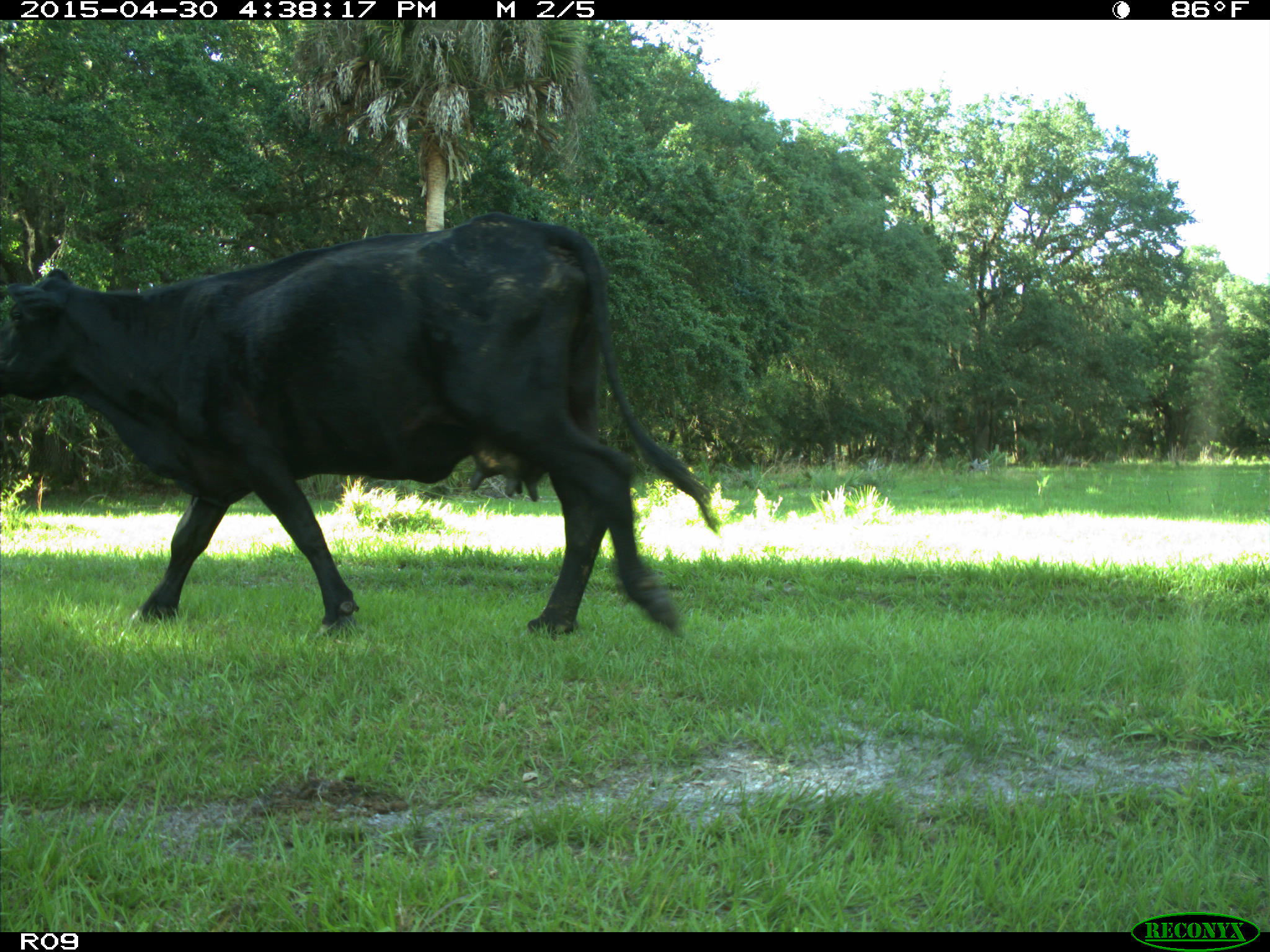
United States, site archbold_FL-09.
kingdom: Animalia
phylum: Chordata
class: Mammalia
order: Artiodactyla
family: Bovidae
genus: Bos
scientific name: Bos taurus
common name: domestic cow